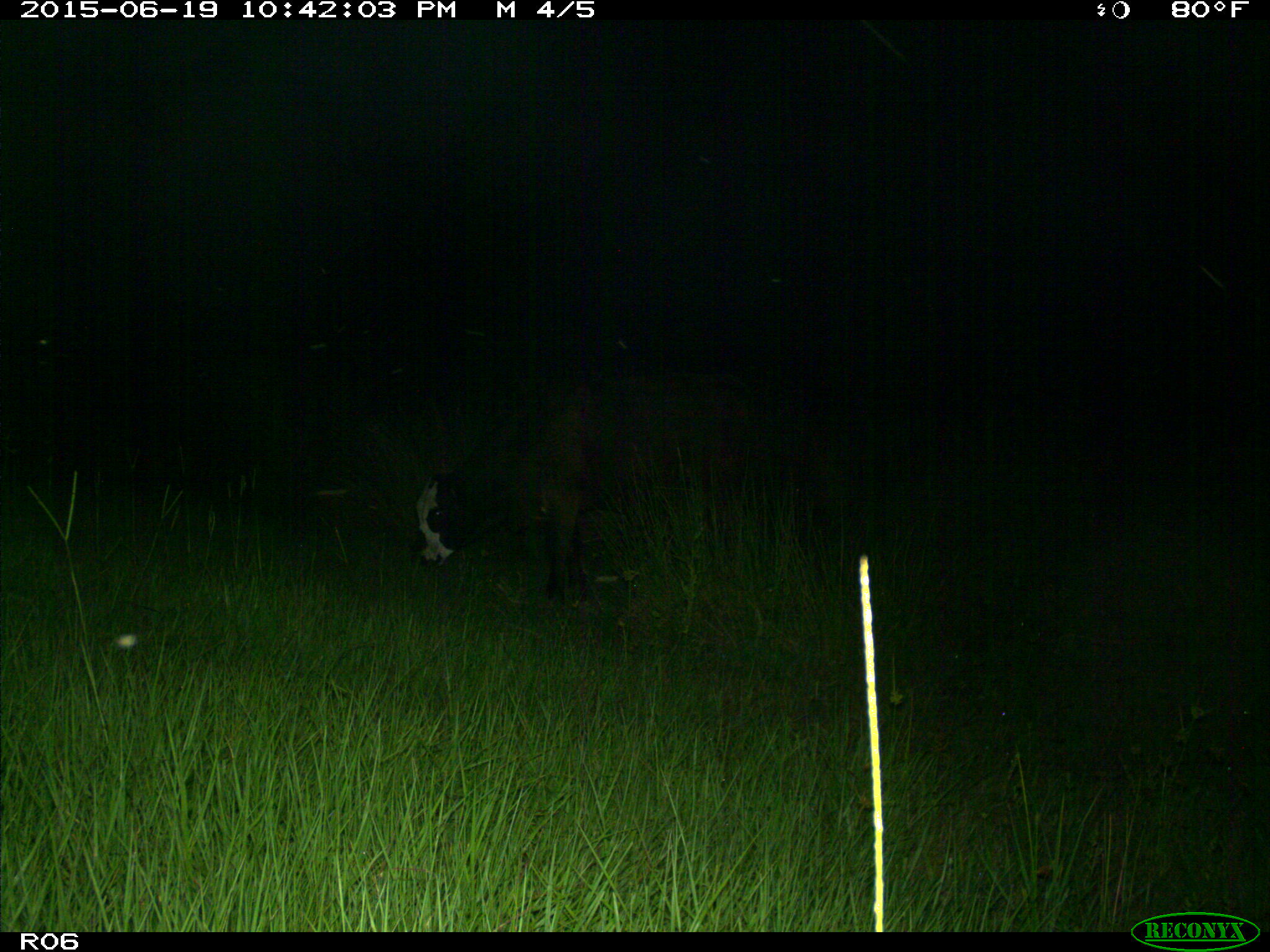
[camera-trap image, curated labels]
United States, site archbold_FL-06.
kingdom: Animalia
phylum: Chordata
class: Mammalia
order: Artiodactyla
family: Bovidae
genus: Bos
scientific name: Bos taurus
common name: domestic cow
Bos taurus (domestic cow).